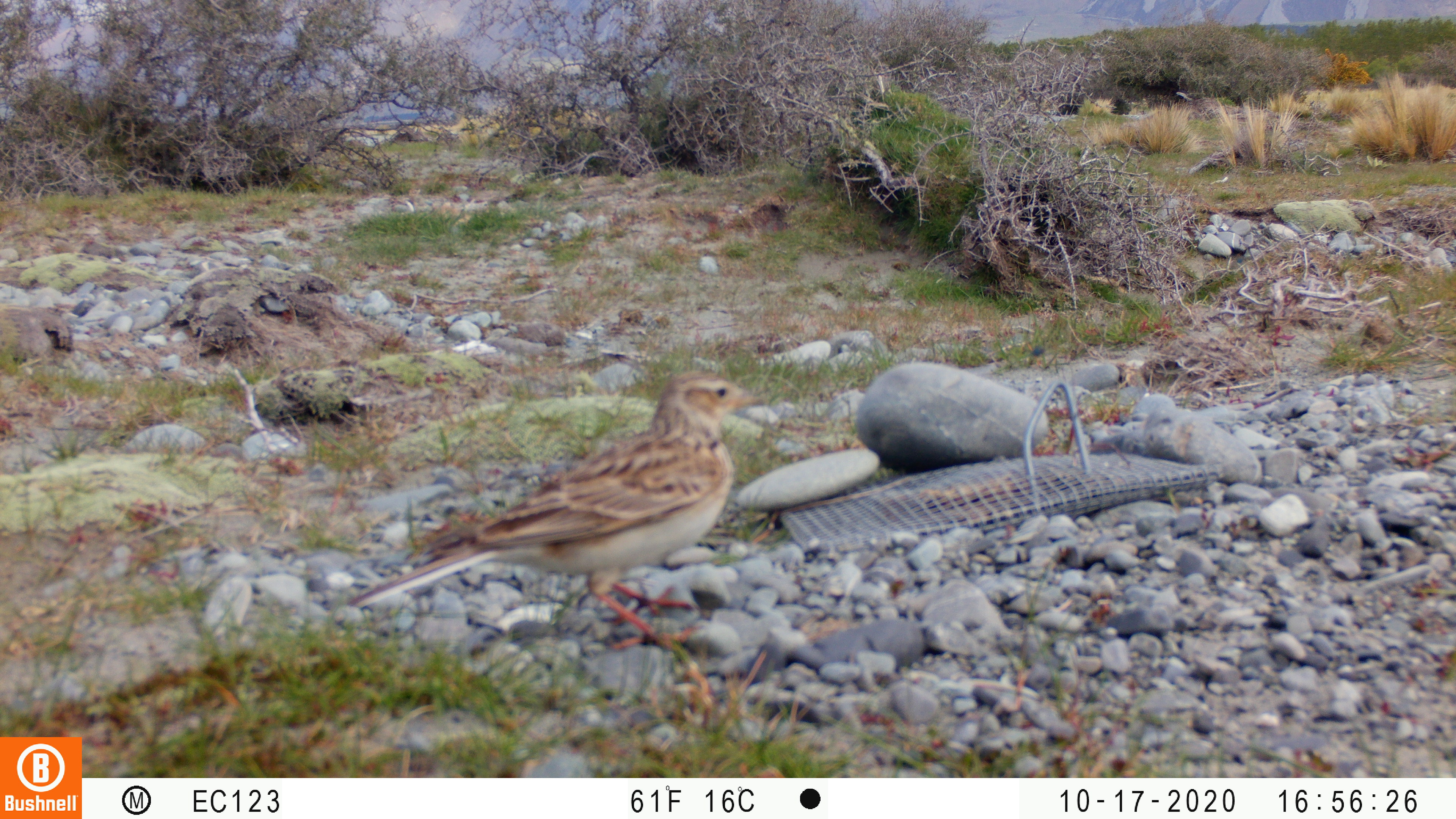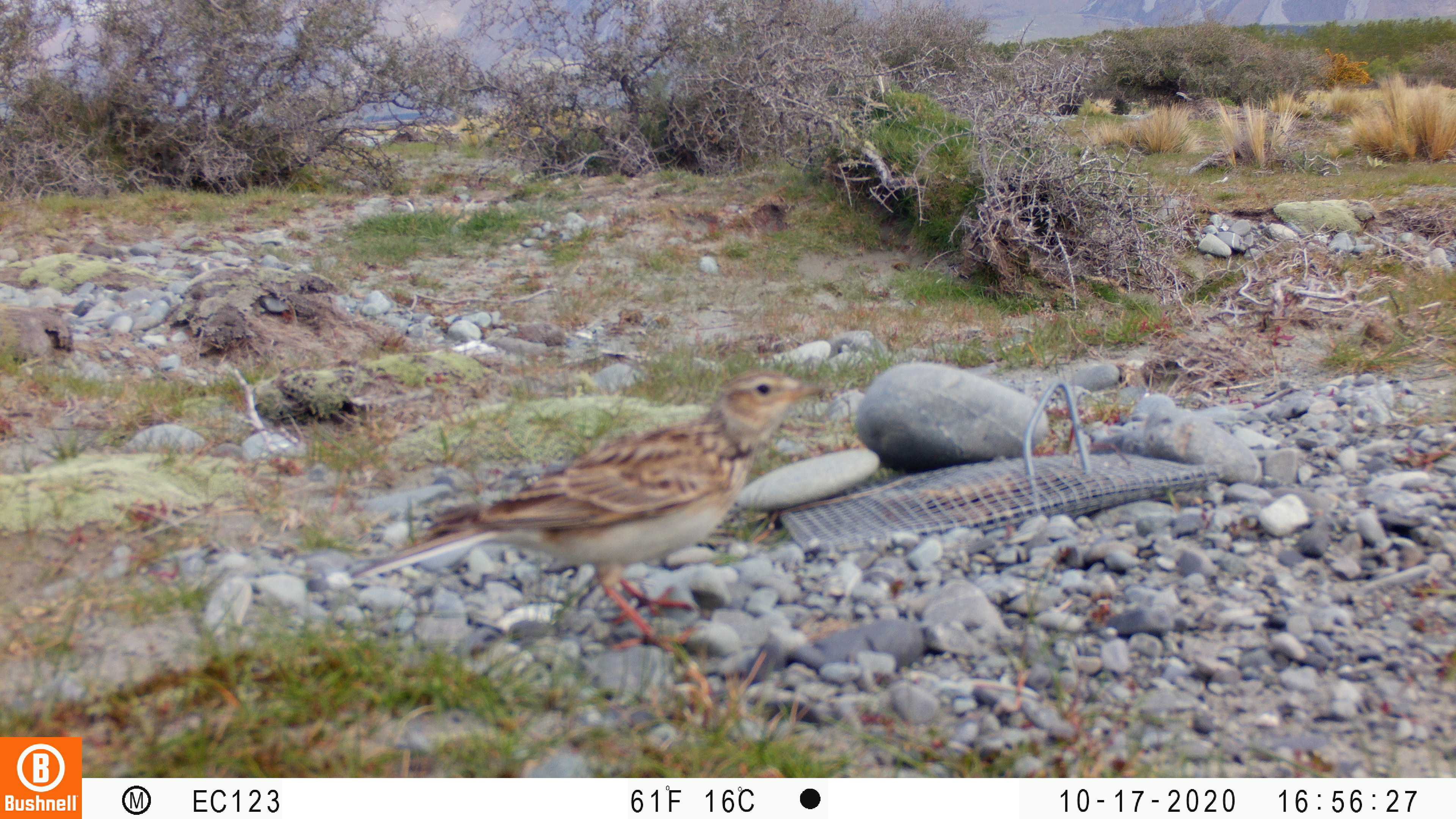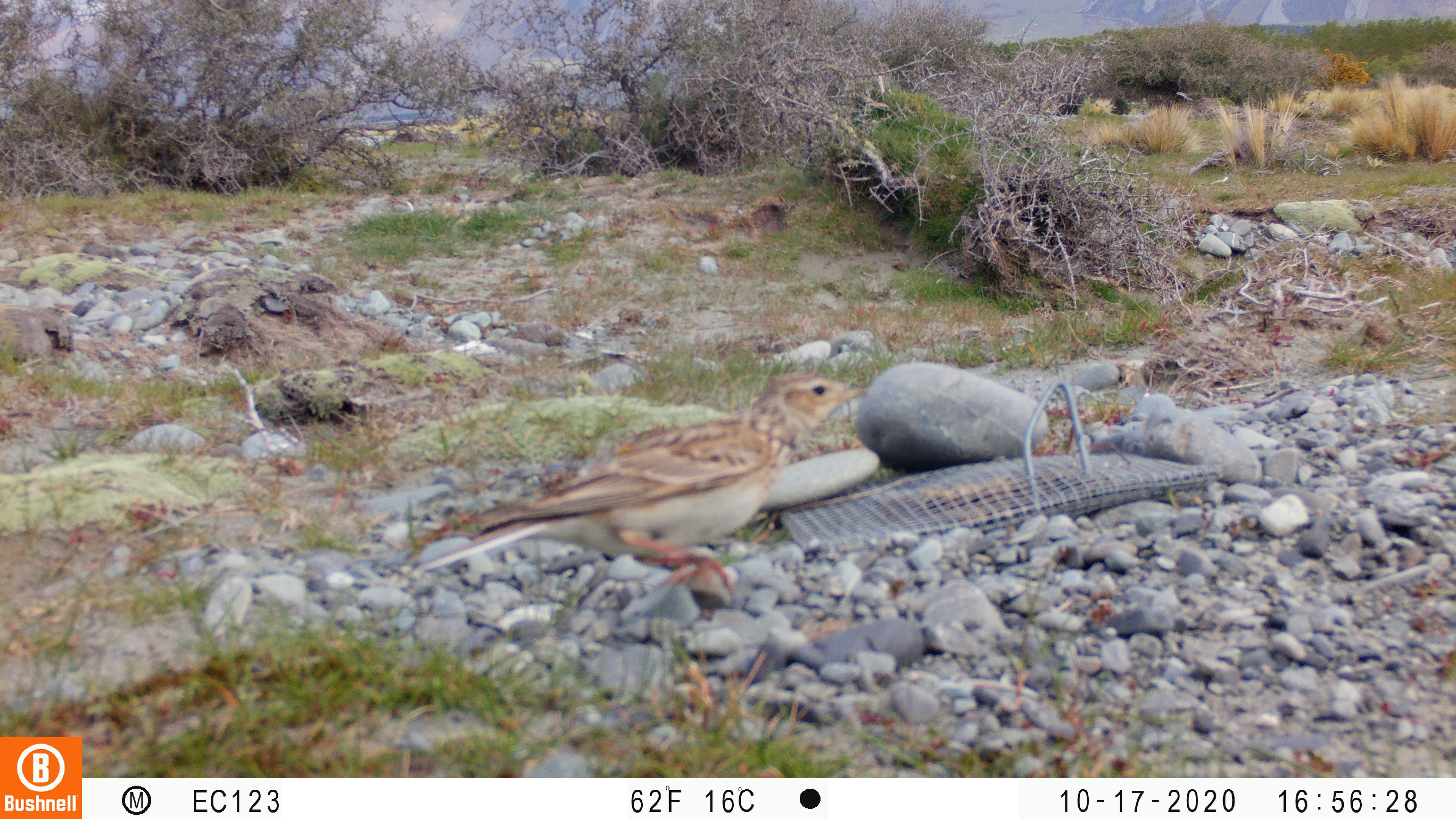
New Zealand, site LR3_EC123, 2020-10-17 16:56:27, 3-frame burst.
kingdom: Animalia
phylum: Chordata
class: Aves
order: Passeriformes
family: Motacillidae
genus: Anthus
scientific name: Anthus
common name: pipit